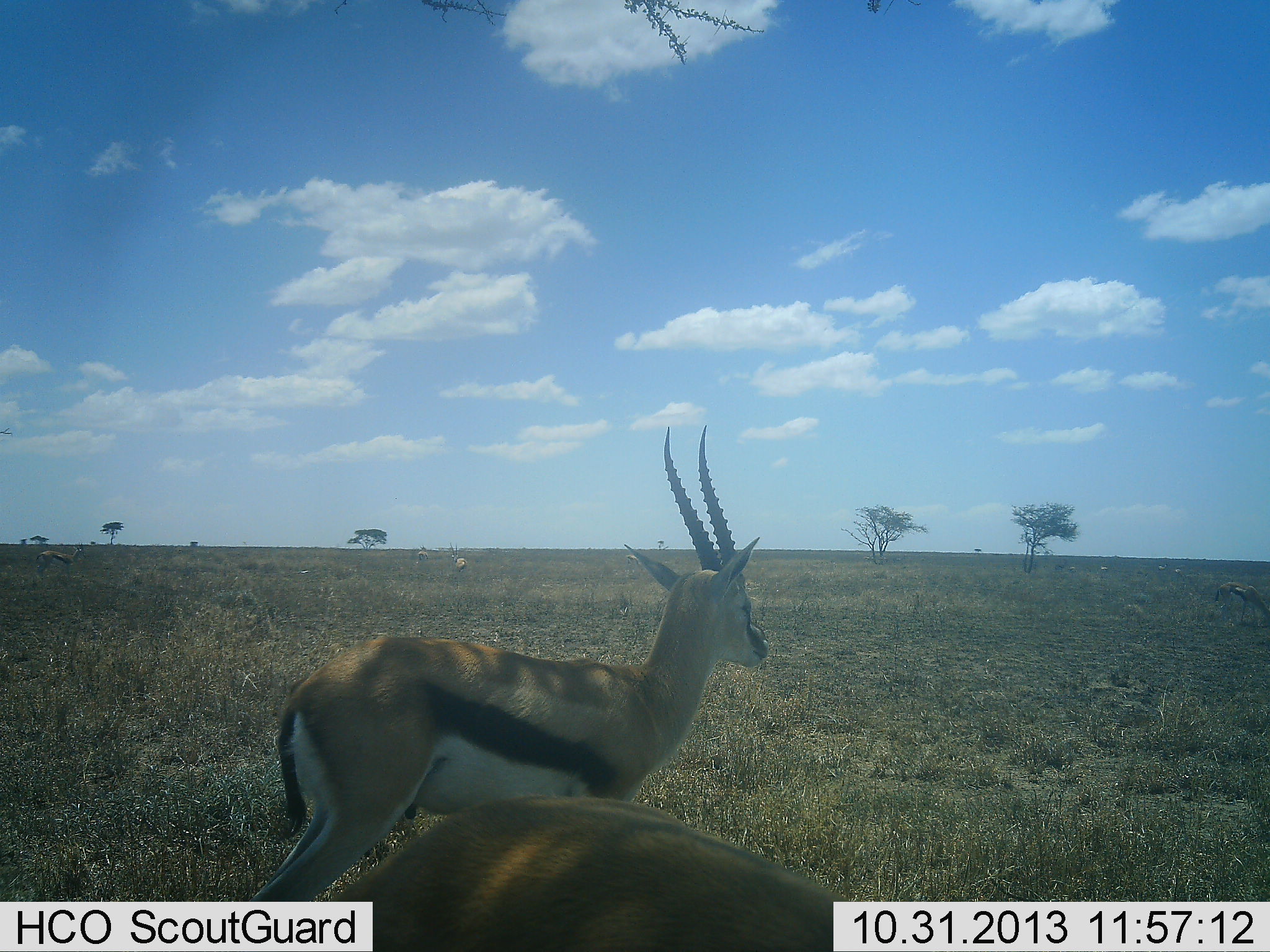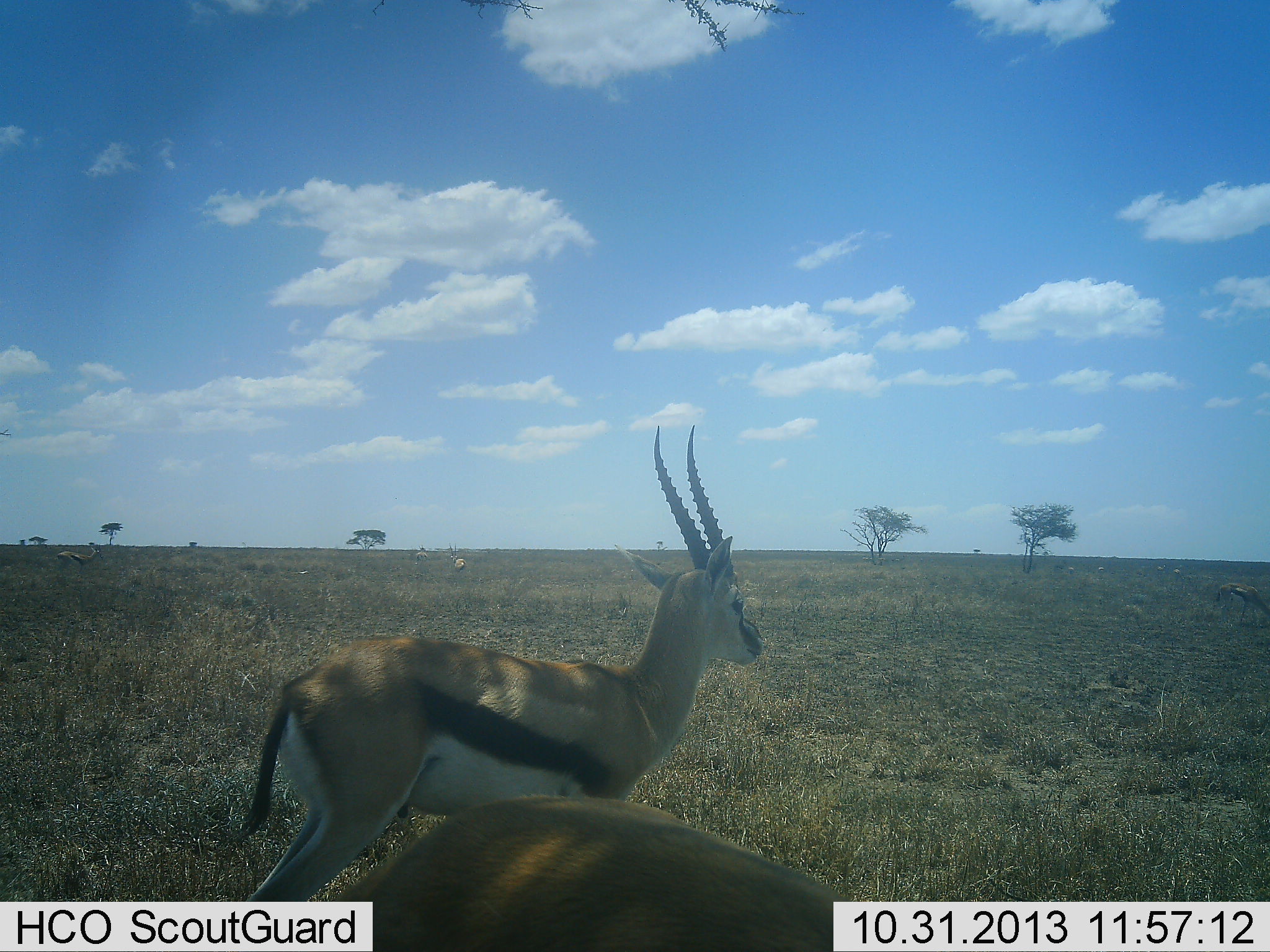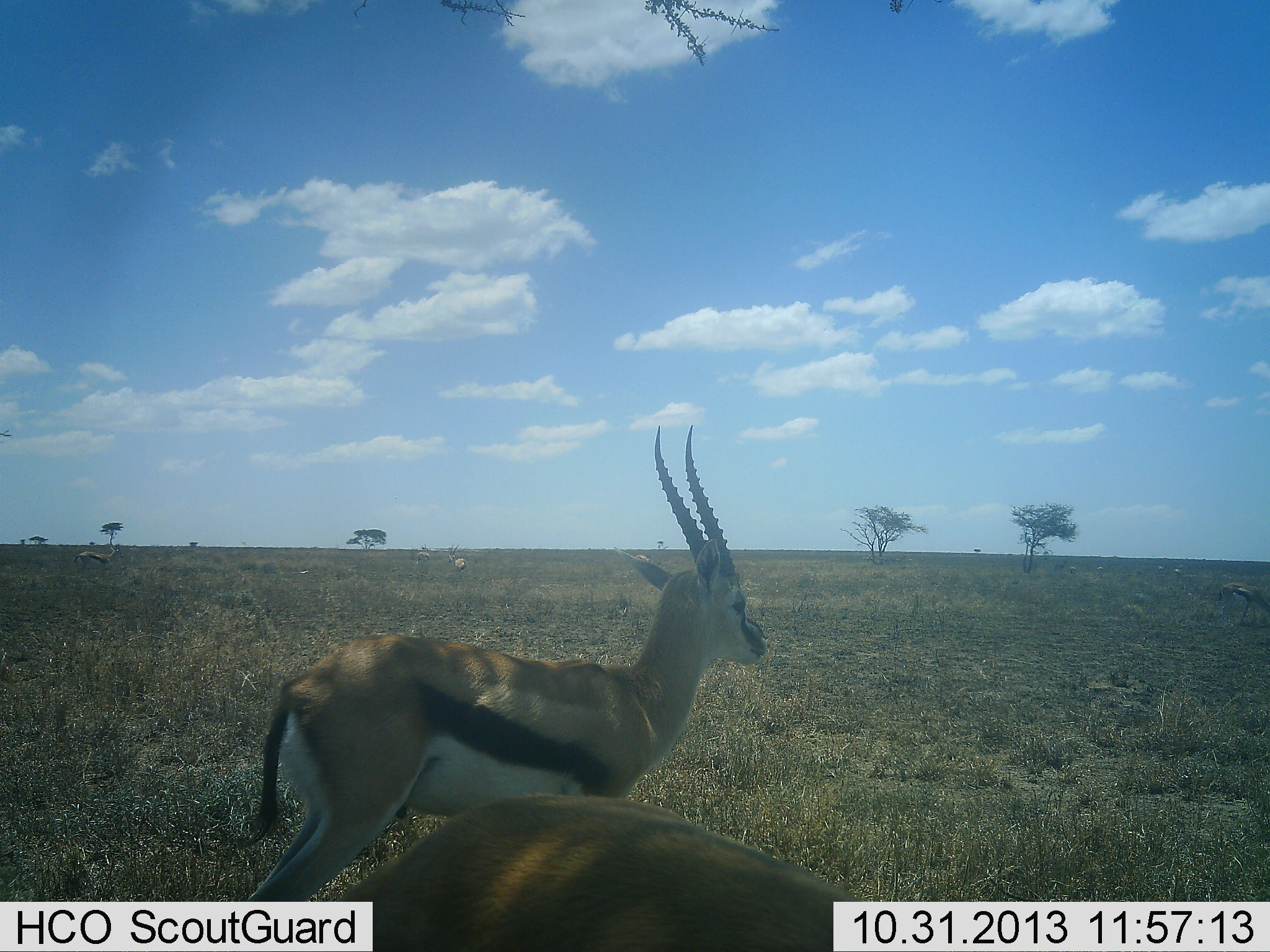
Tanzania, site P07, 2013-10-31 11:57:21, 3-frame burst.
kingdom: Animalia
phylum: Chordata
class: Mammalia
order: Artiodactyla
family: Bovidae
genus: Eudorcas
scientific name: Eudorcas thomsonii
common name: thomson's gazelle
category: gazellethomsons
Gazellethomsons (thomson's gazelle) (Eudorcas thomsonii), count 4. Behavior (volunteer vote fractions): standing 100%, resting 0%, moving 10%, interacting 0%. Young present (vote fraction): 0%. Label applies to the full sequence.